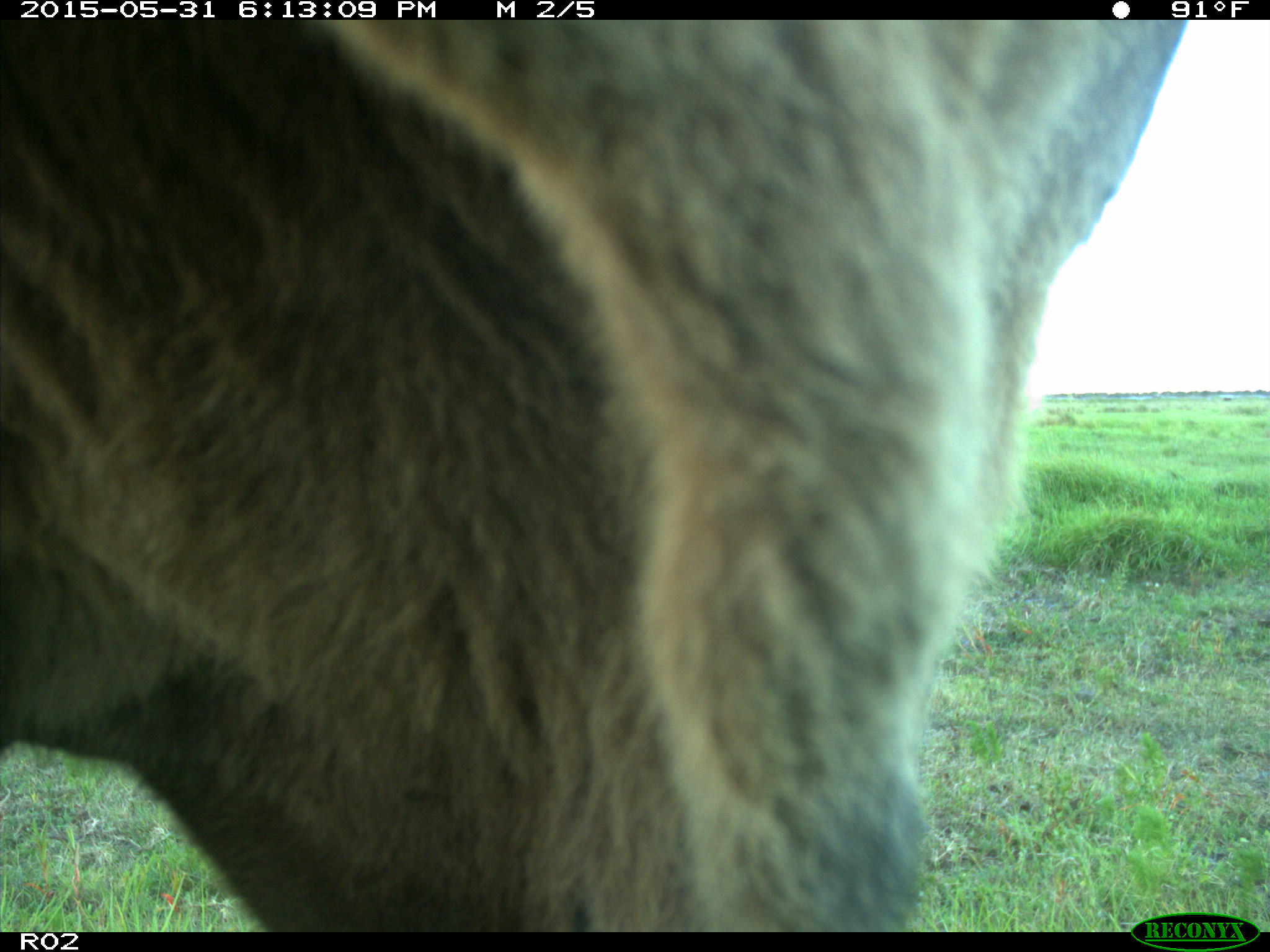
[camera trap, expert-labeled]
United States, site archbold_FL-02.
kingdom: Animalia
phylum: Chordata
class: Mammalia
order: Artiodactyla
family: Bovidae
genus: Bos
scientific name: Bos taurus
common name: domestic cow